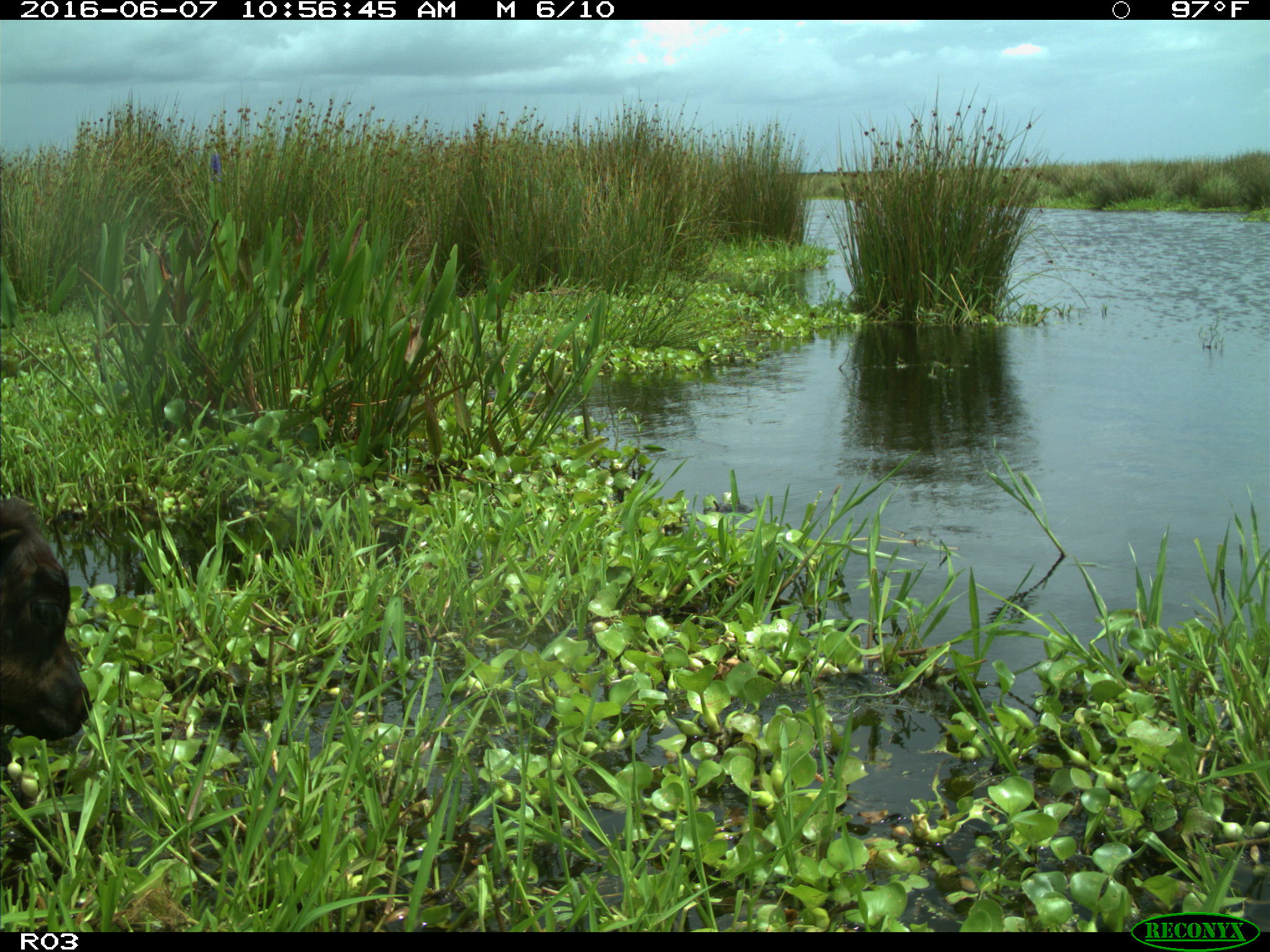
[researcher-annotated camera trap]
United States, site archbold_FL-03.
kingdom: Animalia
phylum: Chordata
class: Mammalia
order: Artiodactyla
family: Bovidae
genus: Bos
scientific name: Bos taurus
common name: domestic cow